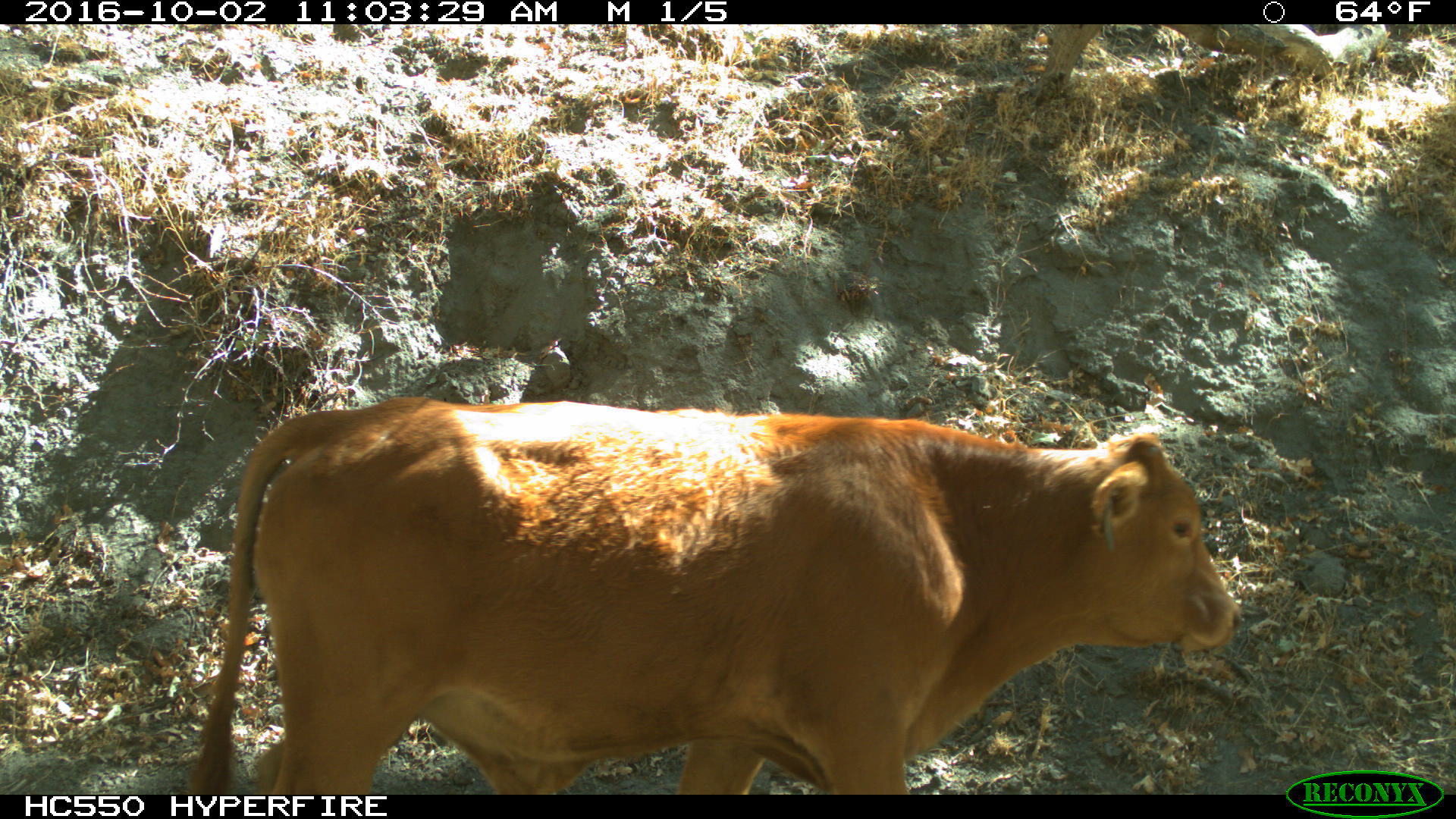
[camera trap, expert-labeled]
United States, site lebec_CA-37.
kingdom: Animalia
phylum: Chordata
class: Mammalia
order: Artiodactyla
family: Bovidae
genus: Bos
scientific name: Bos taurus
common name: domestic cow